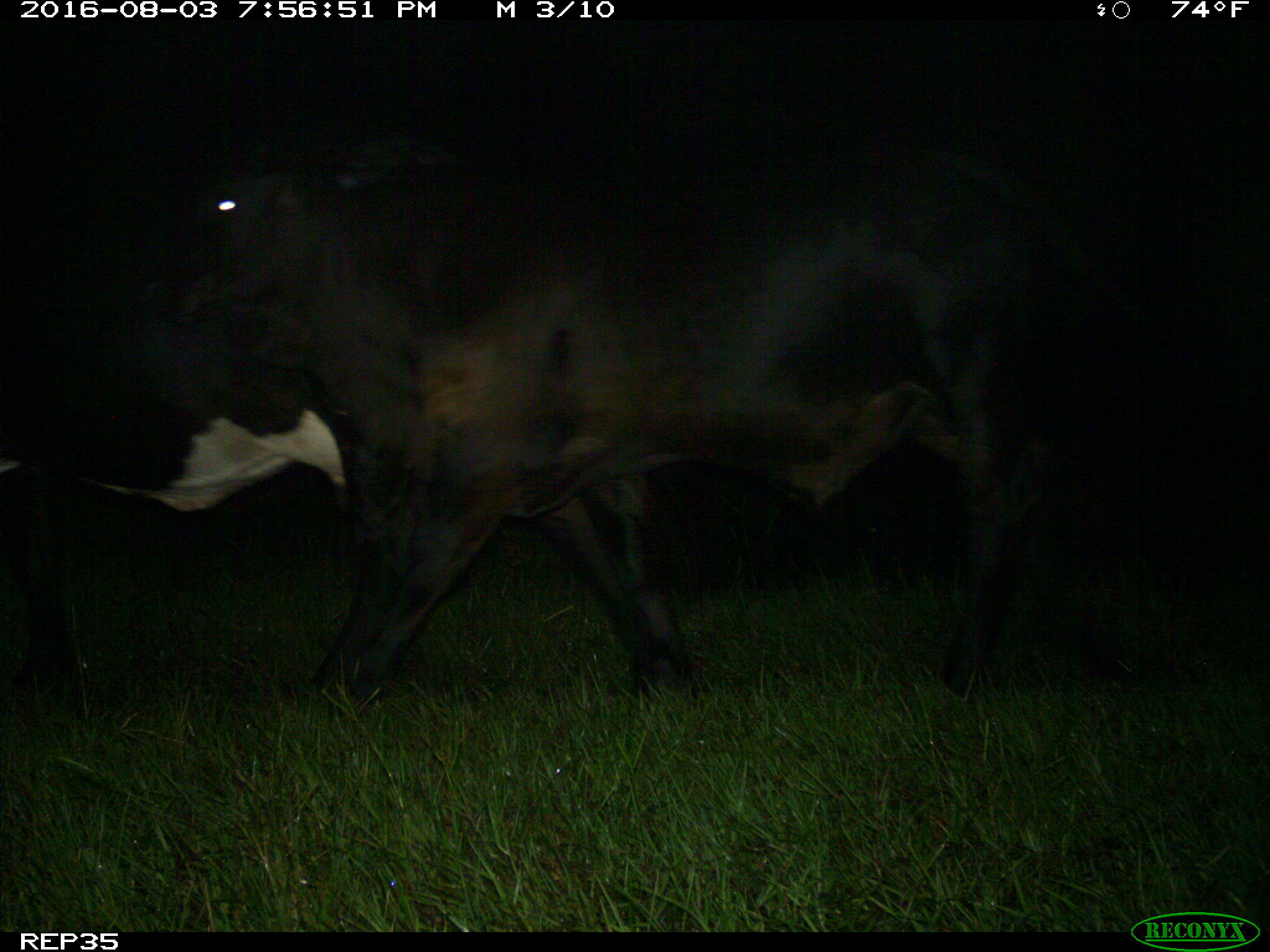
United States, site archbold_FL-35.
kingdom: Animalia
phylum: Chordata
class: Mammalia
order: Artiodactyla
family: Bovidae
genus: Bos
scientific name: Bos taurus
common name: domestic cow